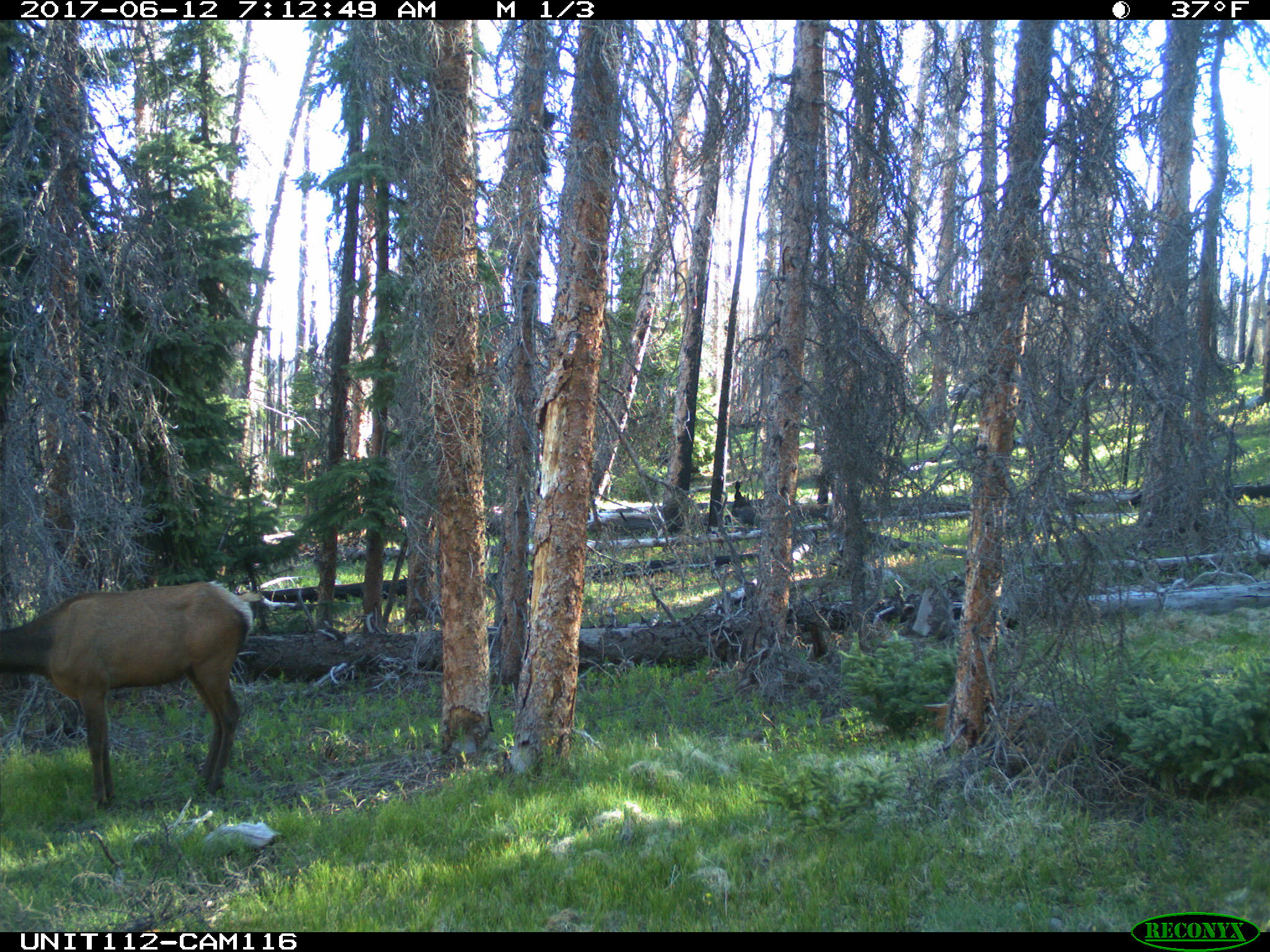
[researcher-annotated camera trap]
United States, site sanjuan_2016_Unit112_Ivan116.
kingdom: Animalia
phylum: Chordata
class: Mammalia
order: Artiodactyla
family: Cervidae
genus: Cervus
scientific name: Cervus elaphus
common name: red deer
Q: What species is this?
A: Cervus elaphus (red deer).